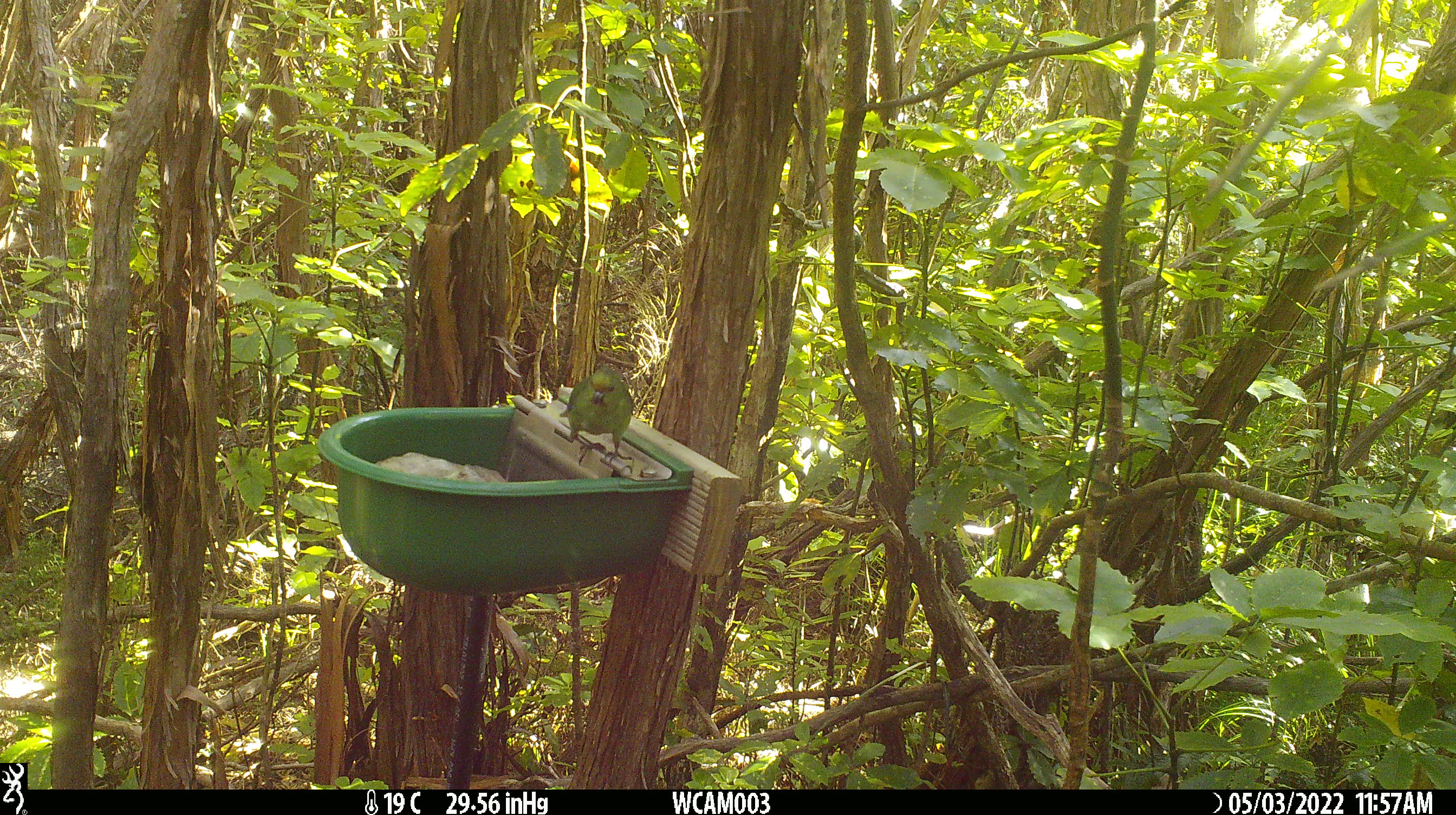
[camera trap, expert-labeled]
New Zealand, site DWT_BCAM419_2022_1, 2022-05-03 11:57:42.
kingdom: Animalia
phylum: Chordata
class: Aves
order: Psittaciformes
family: Psittaculidae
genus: Cyanoramphus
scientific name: Cyanoramphus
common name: parakeet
Parakeet (Cyanoramphus).